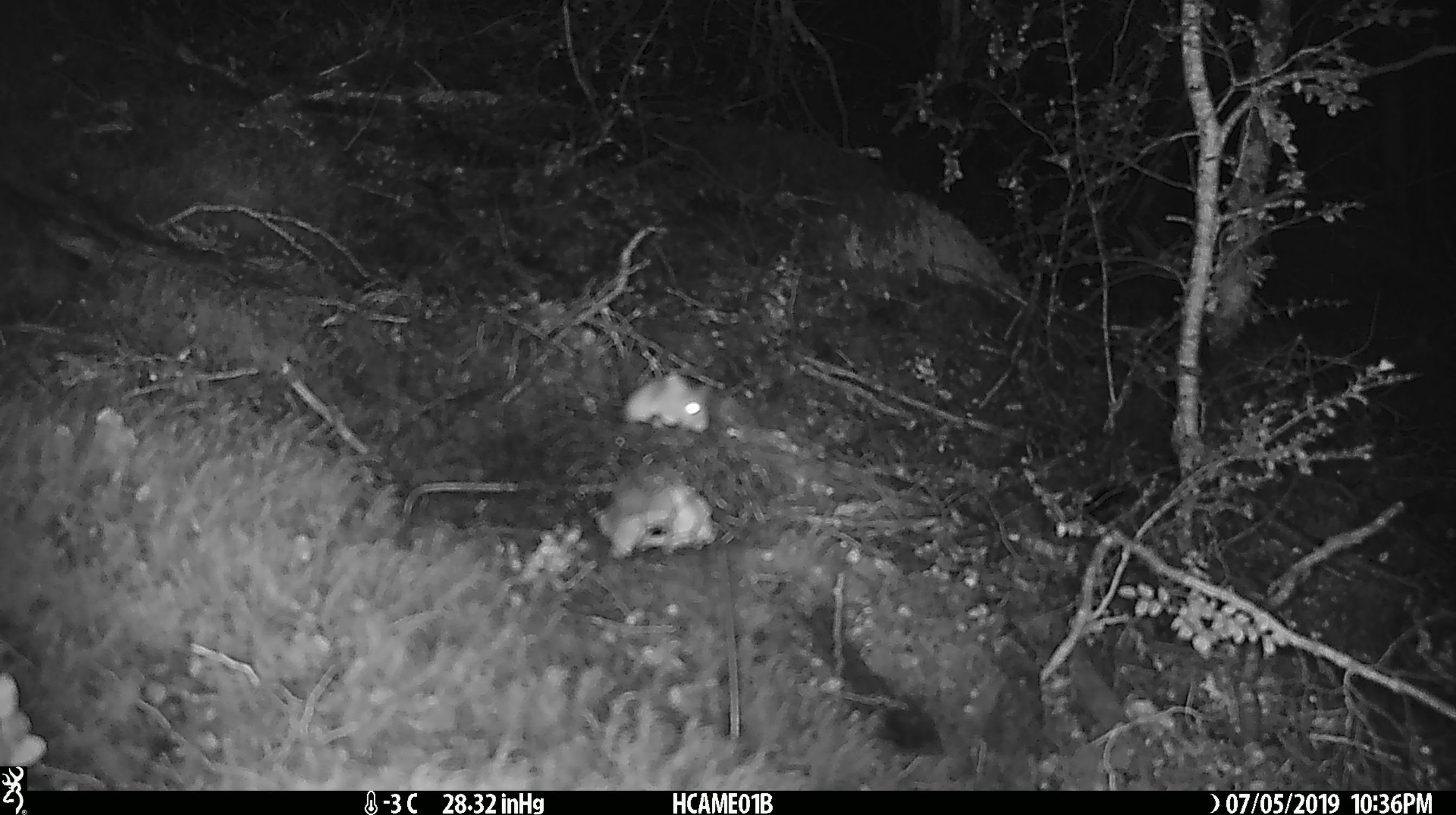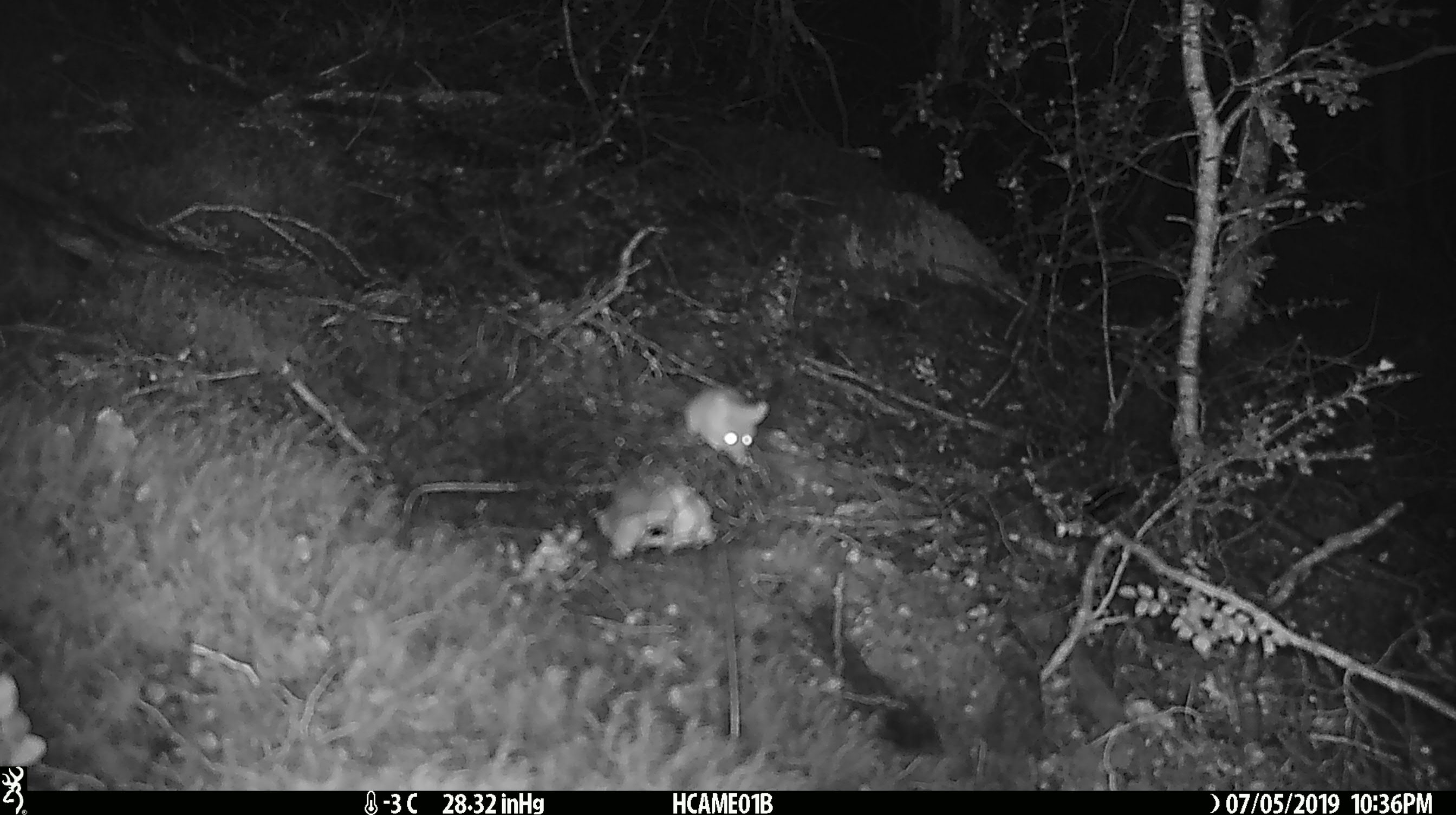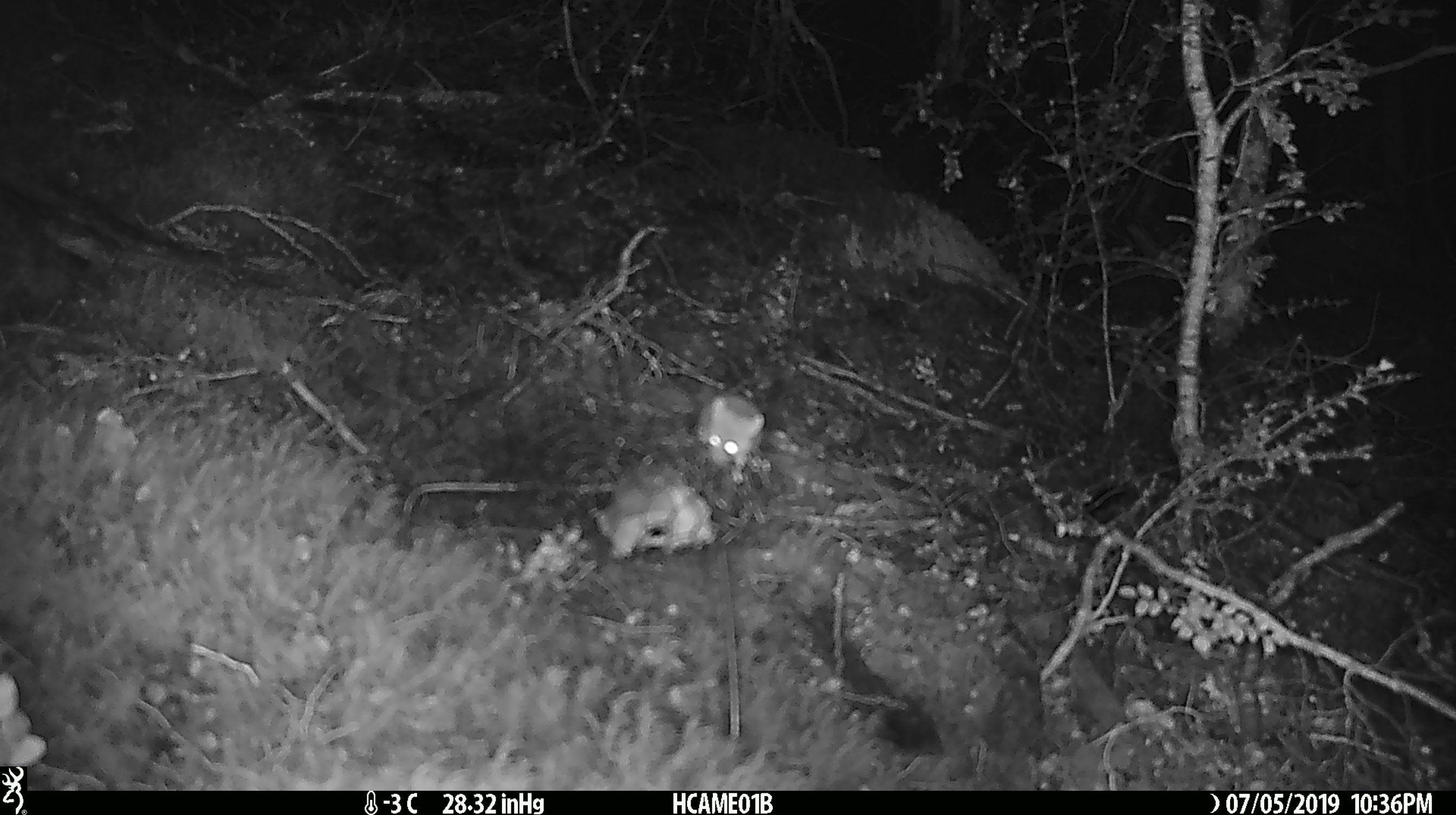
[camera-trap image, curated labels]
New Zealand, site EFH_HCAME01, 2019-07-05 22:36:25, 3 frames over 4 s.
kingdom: Animalia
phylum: Chordata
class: Mammalia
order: Rodentia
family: Muridae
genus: Mus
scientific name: Mus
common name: mouse